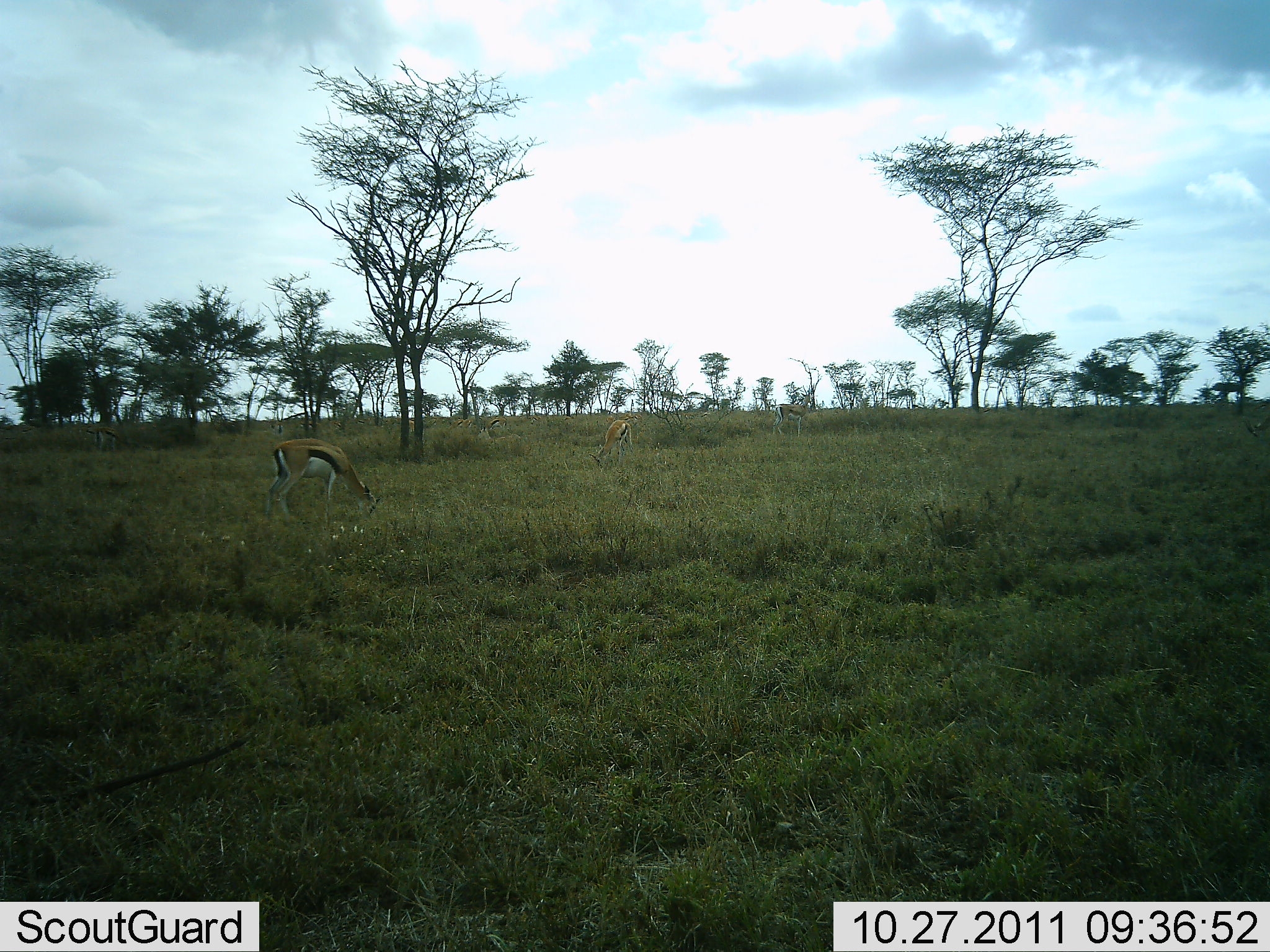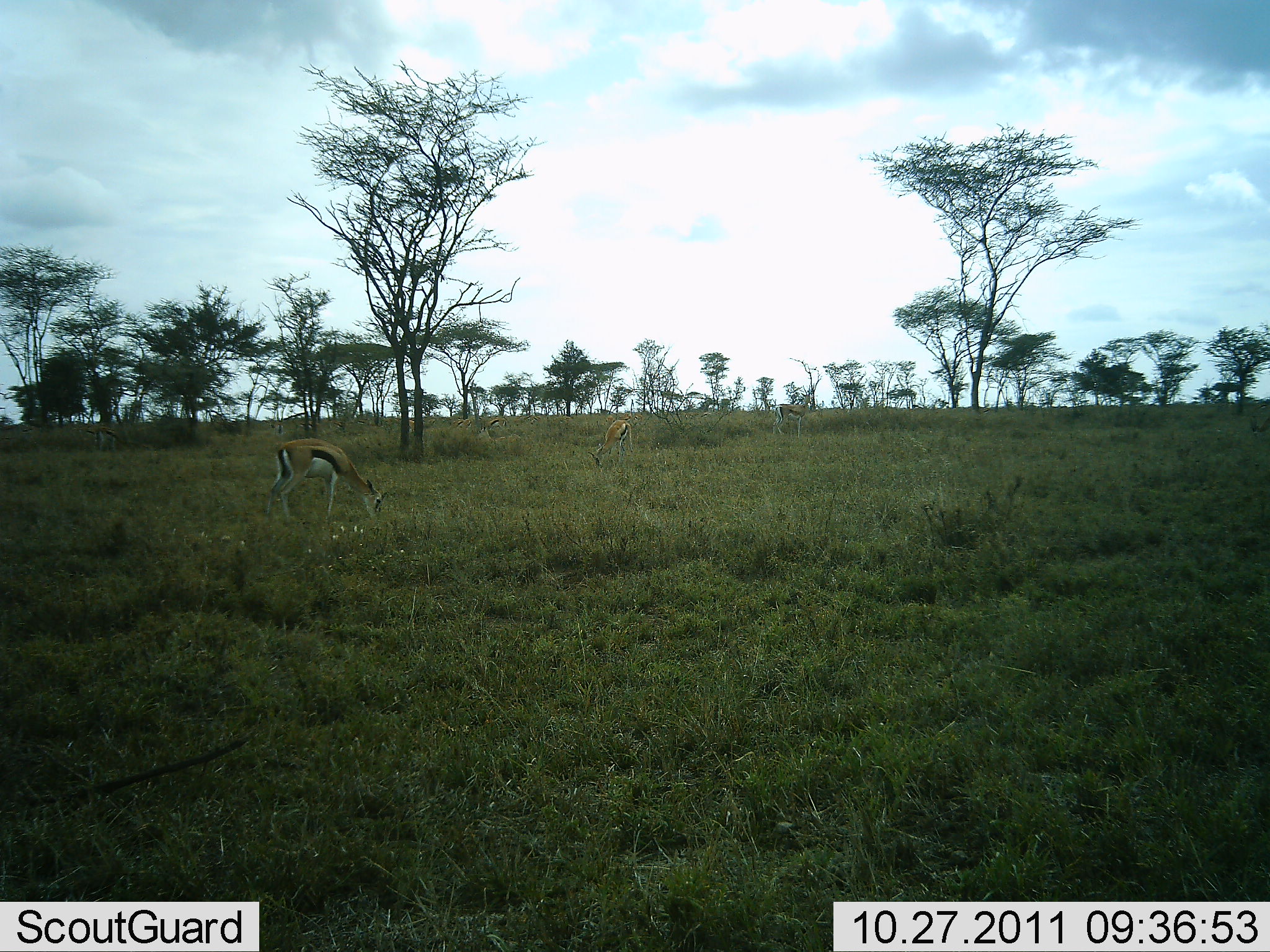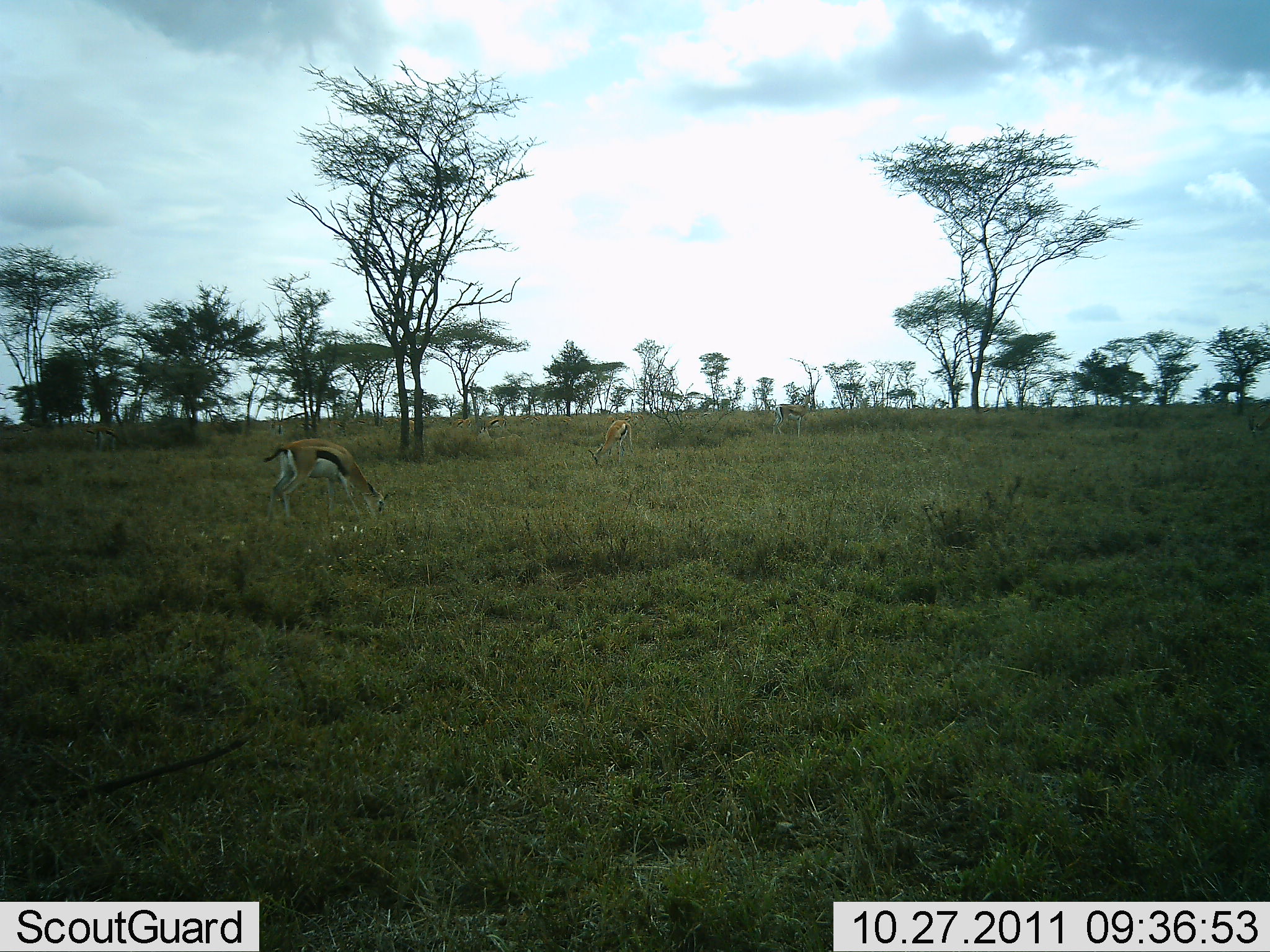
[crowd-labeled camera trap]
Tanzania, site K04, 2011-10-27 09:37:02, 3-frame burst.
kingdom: Animalia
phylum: Chordata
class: Mammalia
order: Artiodactyla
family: Bovidae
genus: Eudorcas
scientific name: Eudorcas thomsonii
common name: thomson's gazelle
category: gazellethomsons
Gazellethomsons (thomson's gazelle) (Eudorcas thomsonii), count 3. Behavior (volunteer vote fractions): standing 33%, resting 0%, moving 8%, interacting 0%. Young present (vote fraction): 0%. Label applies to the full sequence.